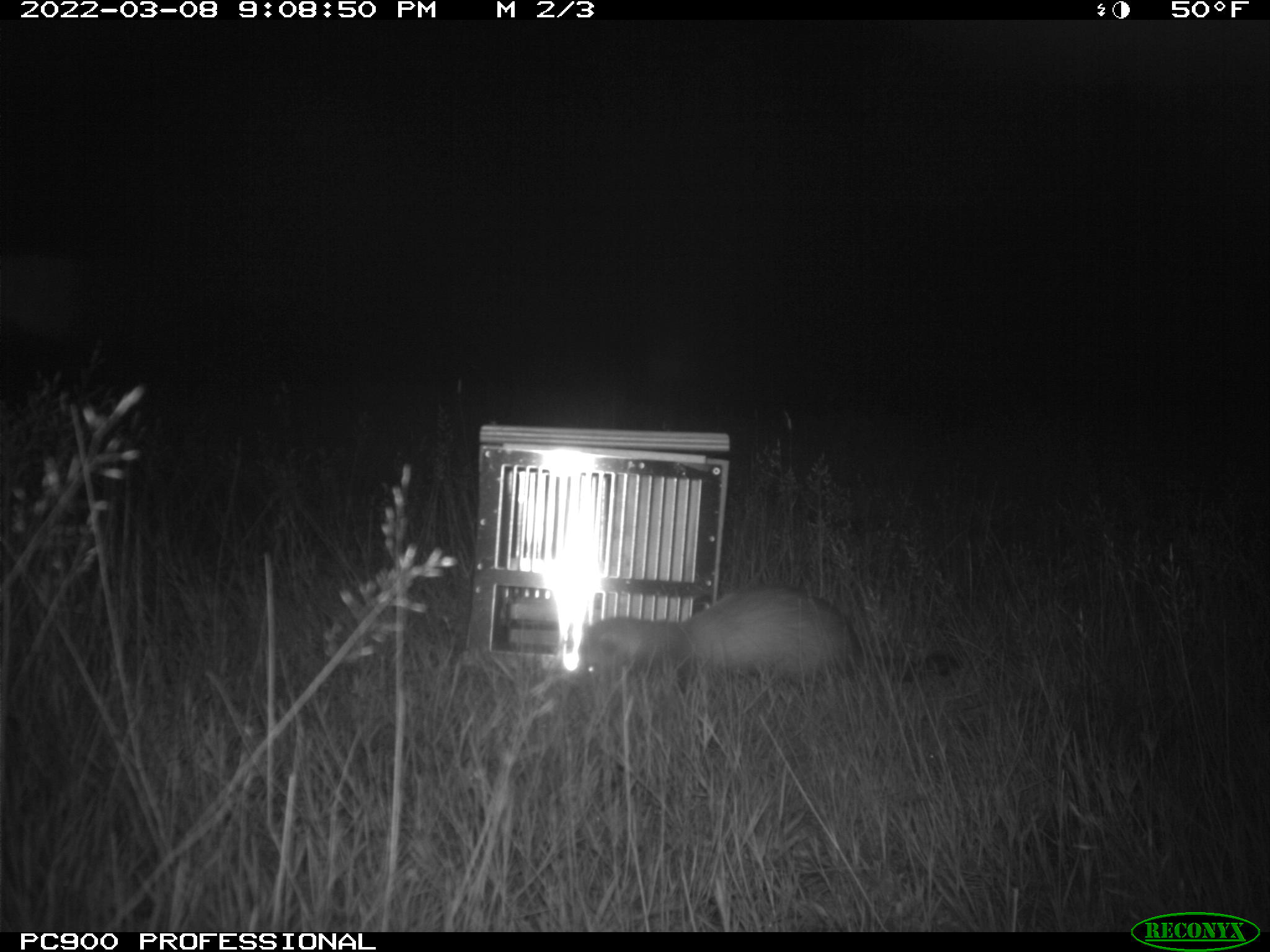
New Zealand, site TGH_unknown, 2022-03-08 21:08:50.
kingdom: Animalia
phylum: Chordata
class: Mammalia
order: Carnivora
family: Mustelidae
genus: Mustela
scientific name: Mustela furo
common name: ferret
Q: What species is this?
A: Ferret (Mustela furo).